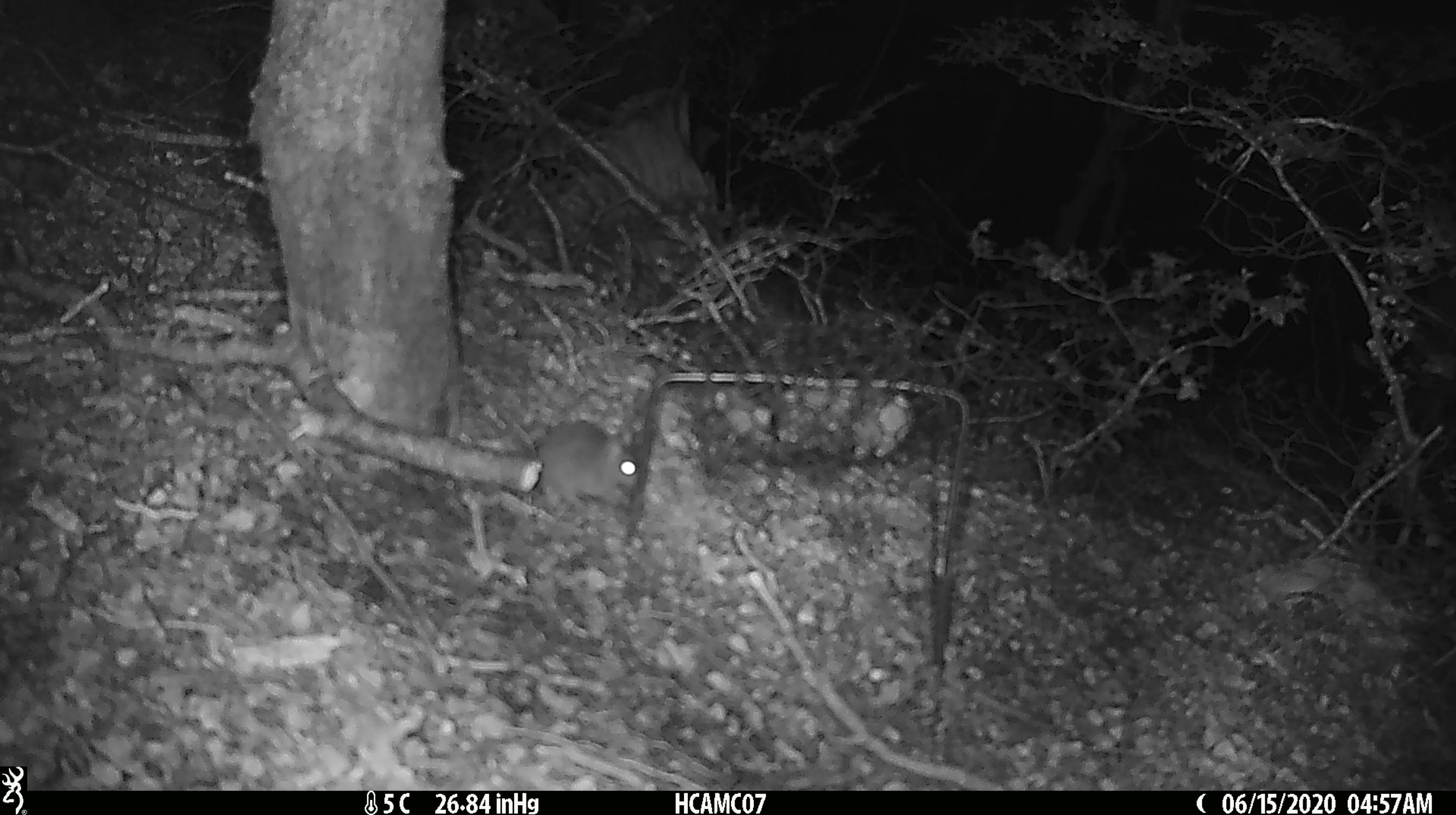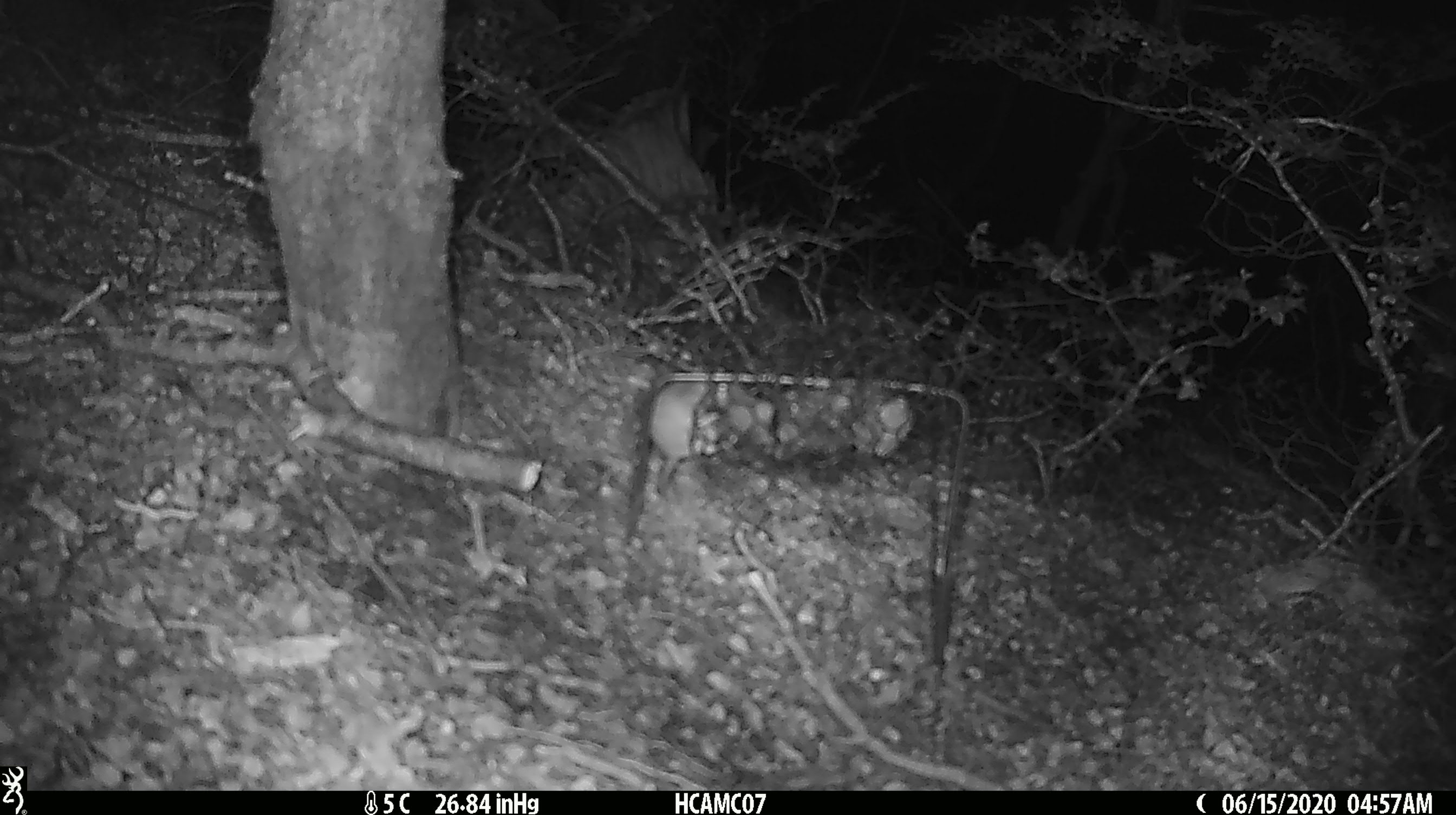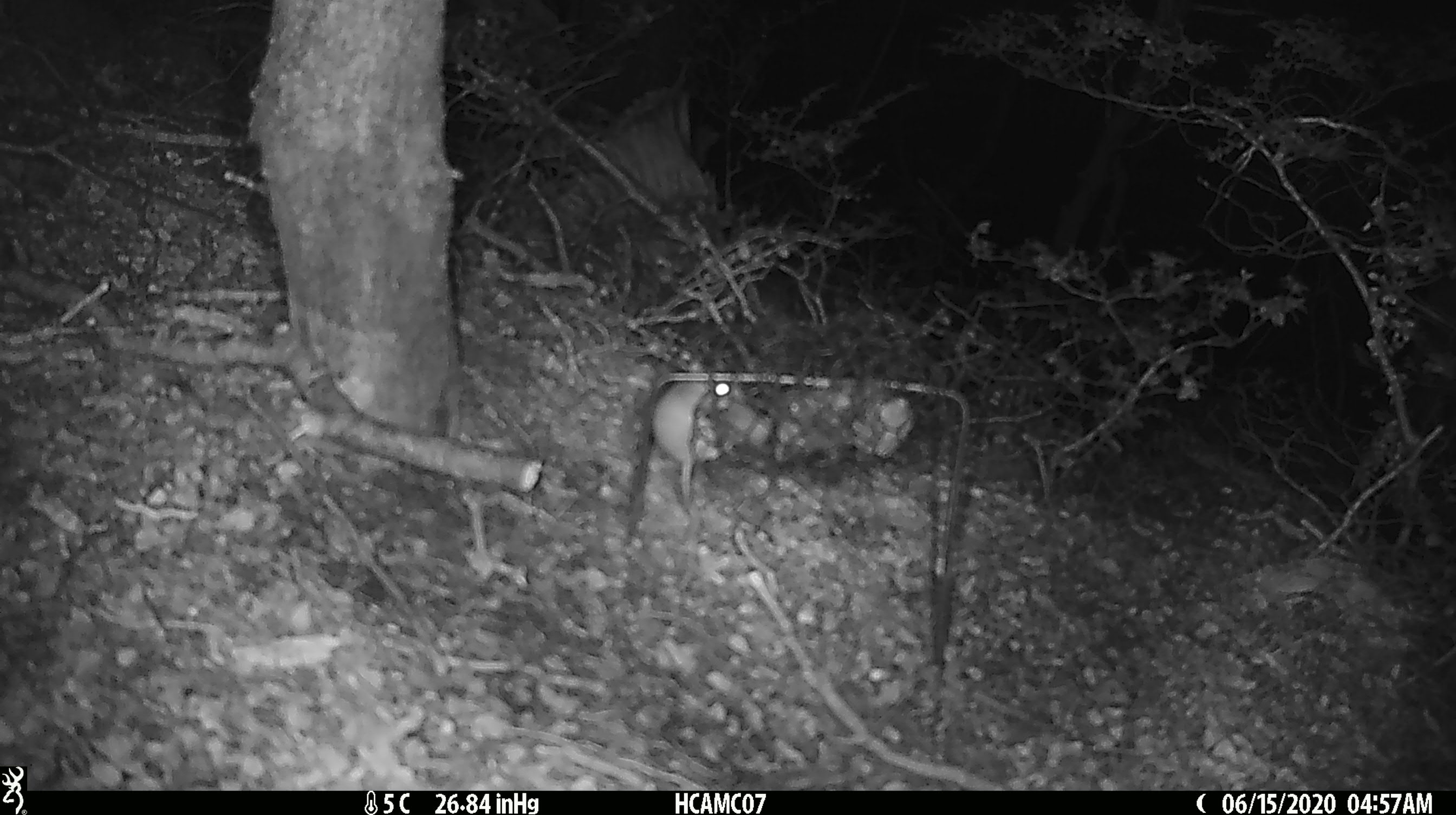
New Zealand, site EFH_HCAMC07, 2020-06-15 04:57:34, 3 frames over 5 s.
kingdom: Animalia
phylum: Chordata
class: Mammalia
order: Rodentia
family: Muridae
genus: Mus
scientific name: Mus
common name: mouse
Mouse (Mus).